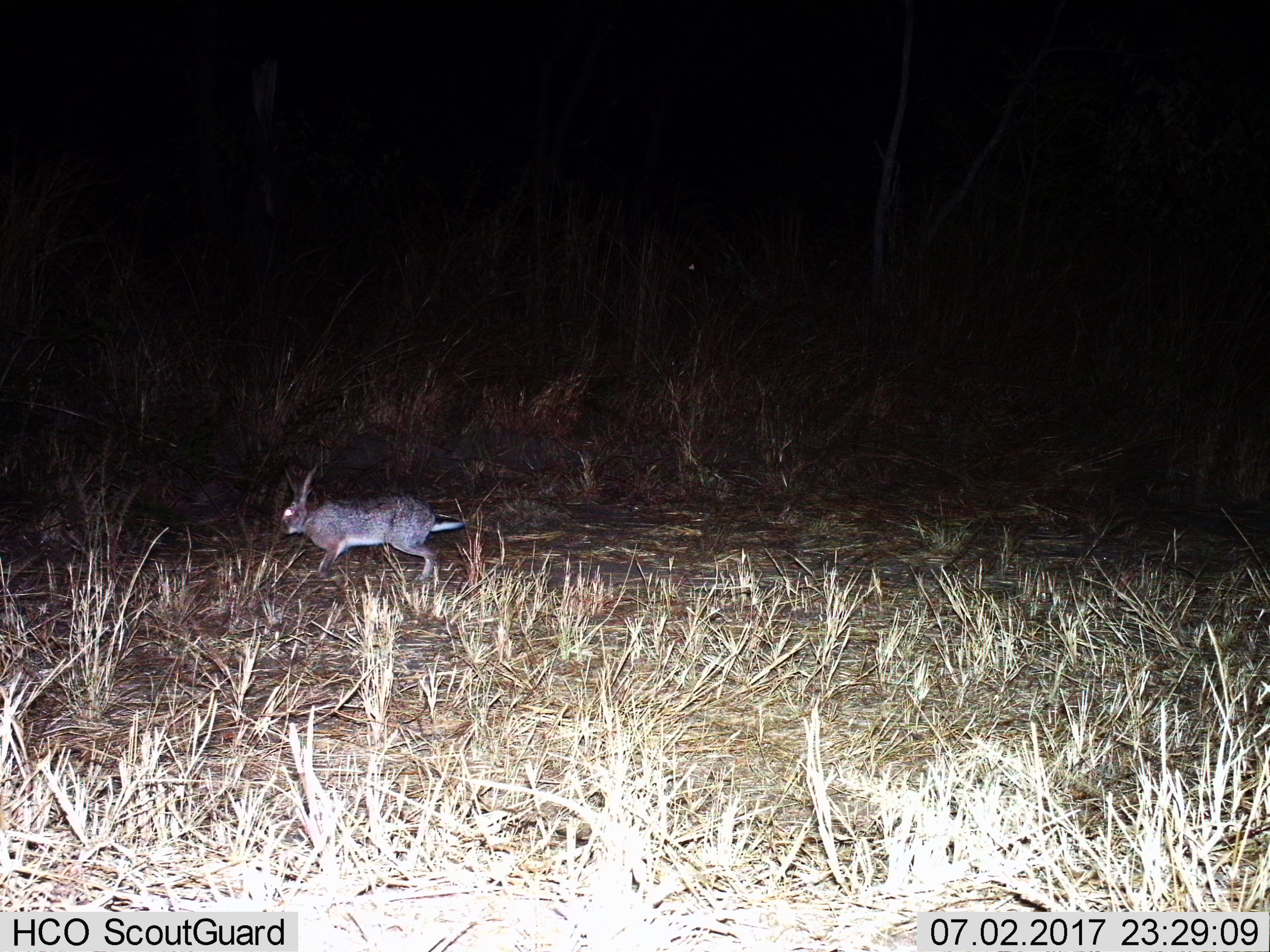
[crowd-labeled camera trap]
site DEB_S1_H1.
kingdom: Animalia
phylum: Chordata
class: Mammalia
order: Lagomorpha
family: Leporidae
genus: Lepus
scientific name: Lepus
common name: hare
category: hareunknown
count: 1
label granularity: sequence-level